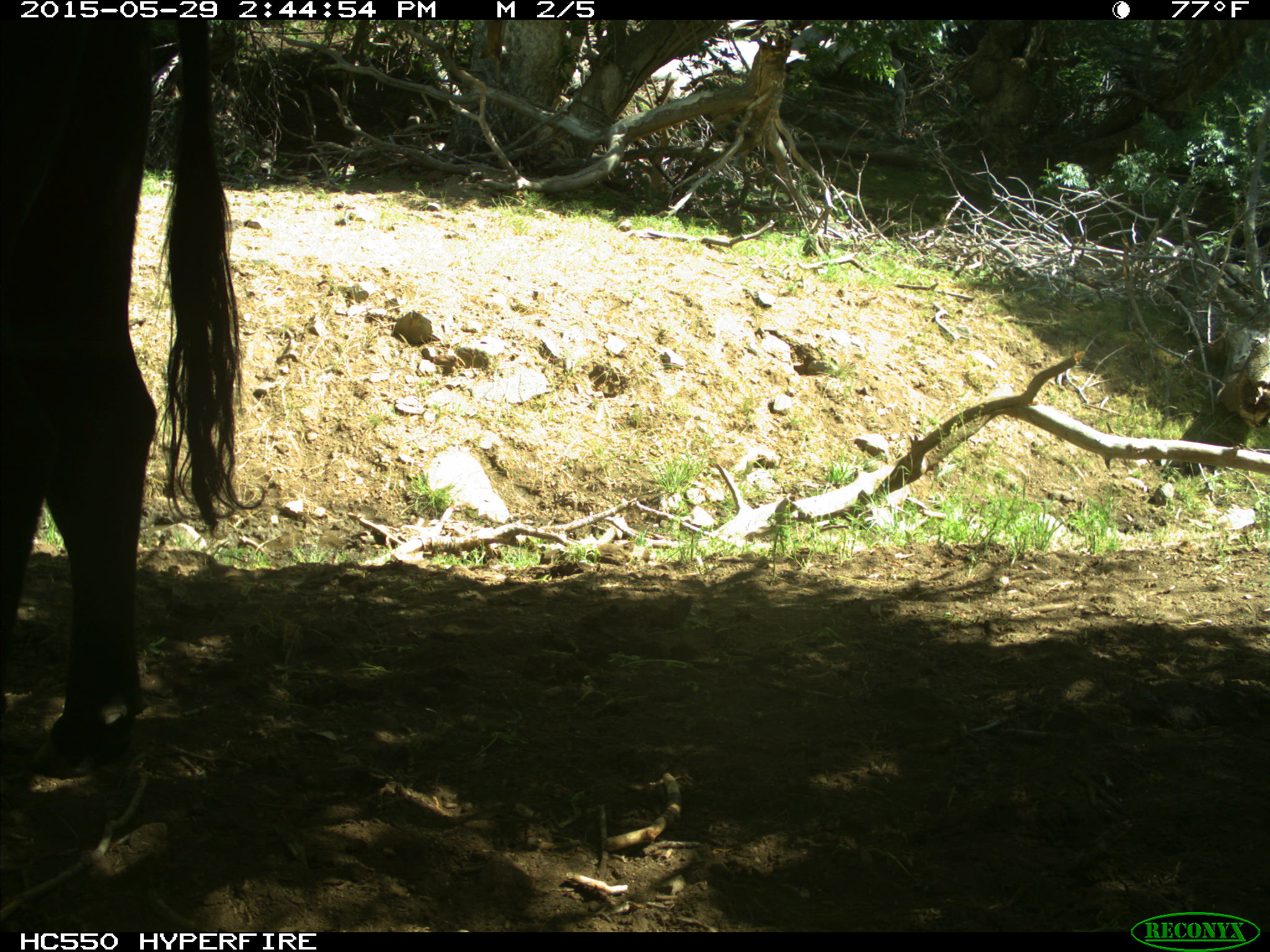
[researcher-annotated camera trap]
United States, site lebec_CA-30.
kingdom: Animalia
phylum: Chordata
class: Mammalia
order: Artiodactyla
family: Bovidae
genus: Bos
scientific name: Bos taurus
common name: domestic cow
Bos taurus (domestic cow).